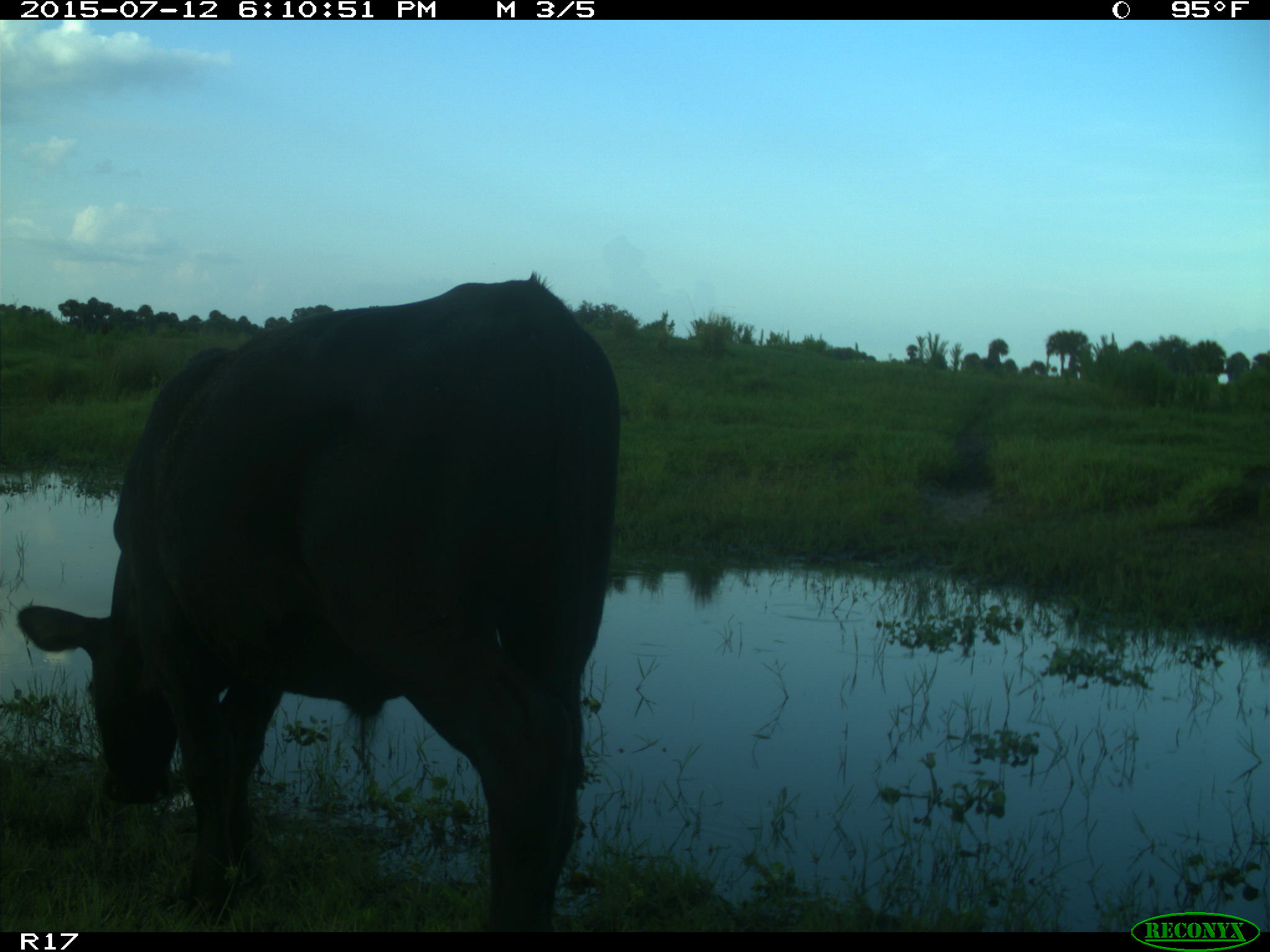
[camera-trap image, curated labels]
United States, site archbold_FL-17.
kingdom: Animalia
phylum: Chordata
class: Mammalia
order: Artiodactyla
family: Bovidae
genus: Bos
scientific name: Bos taurus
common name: domestic cow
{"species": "Bos taurus (domestic cow)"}